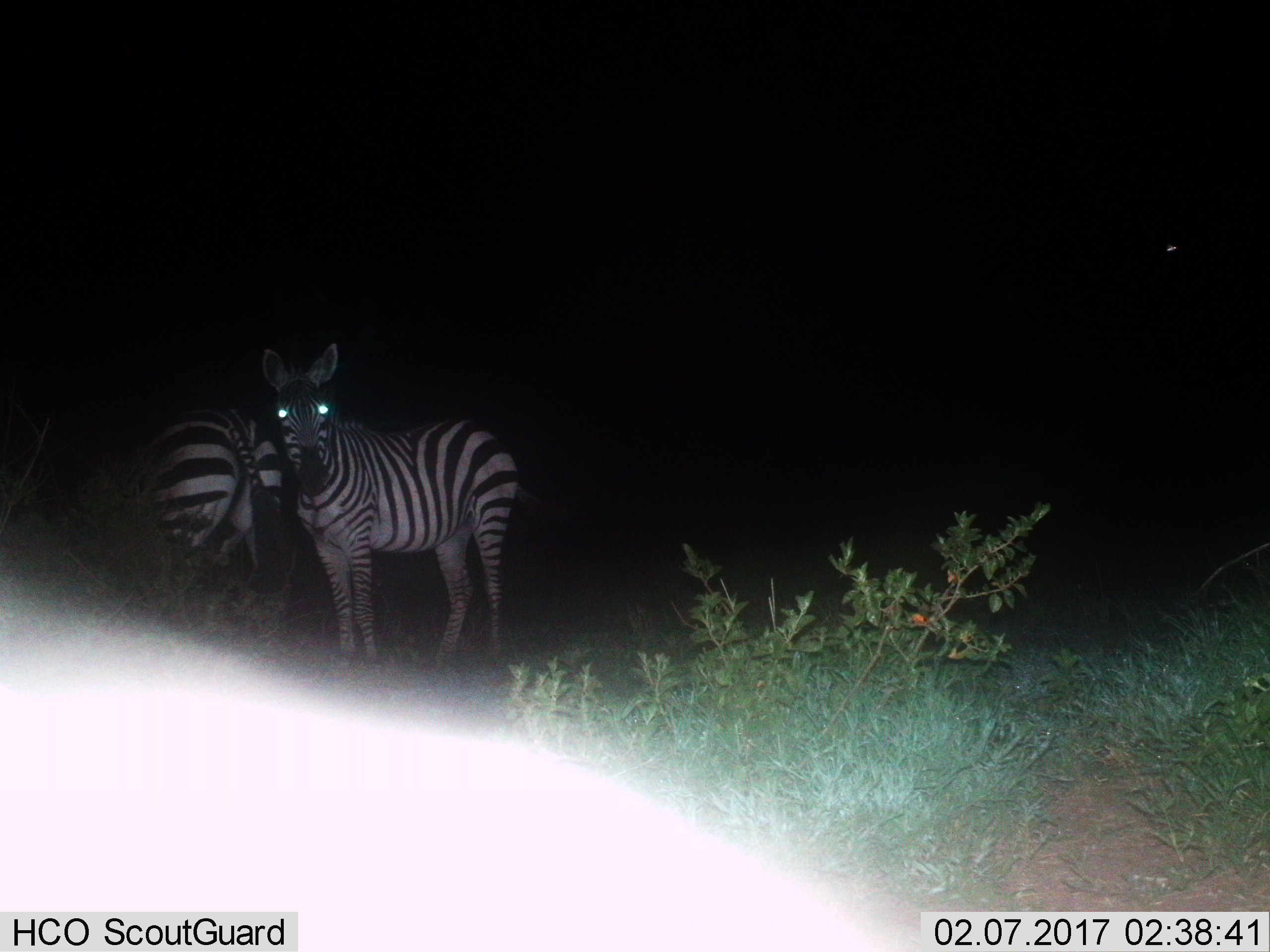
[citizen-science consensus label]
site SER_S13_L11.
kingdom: Animalia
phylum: Chordata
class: Mammalia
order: Perissodactyla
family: Equidae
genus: Equus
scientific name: Equus quagga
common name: plains zebra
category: zebraplains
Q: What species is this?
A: Zebraplains (plains zebra) (Equus quagga).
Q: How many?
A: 2.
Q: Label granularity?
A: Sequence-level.